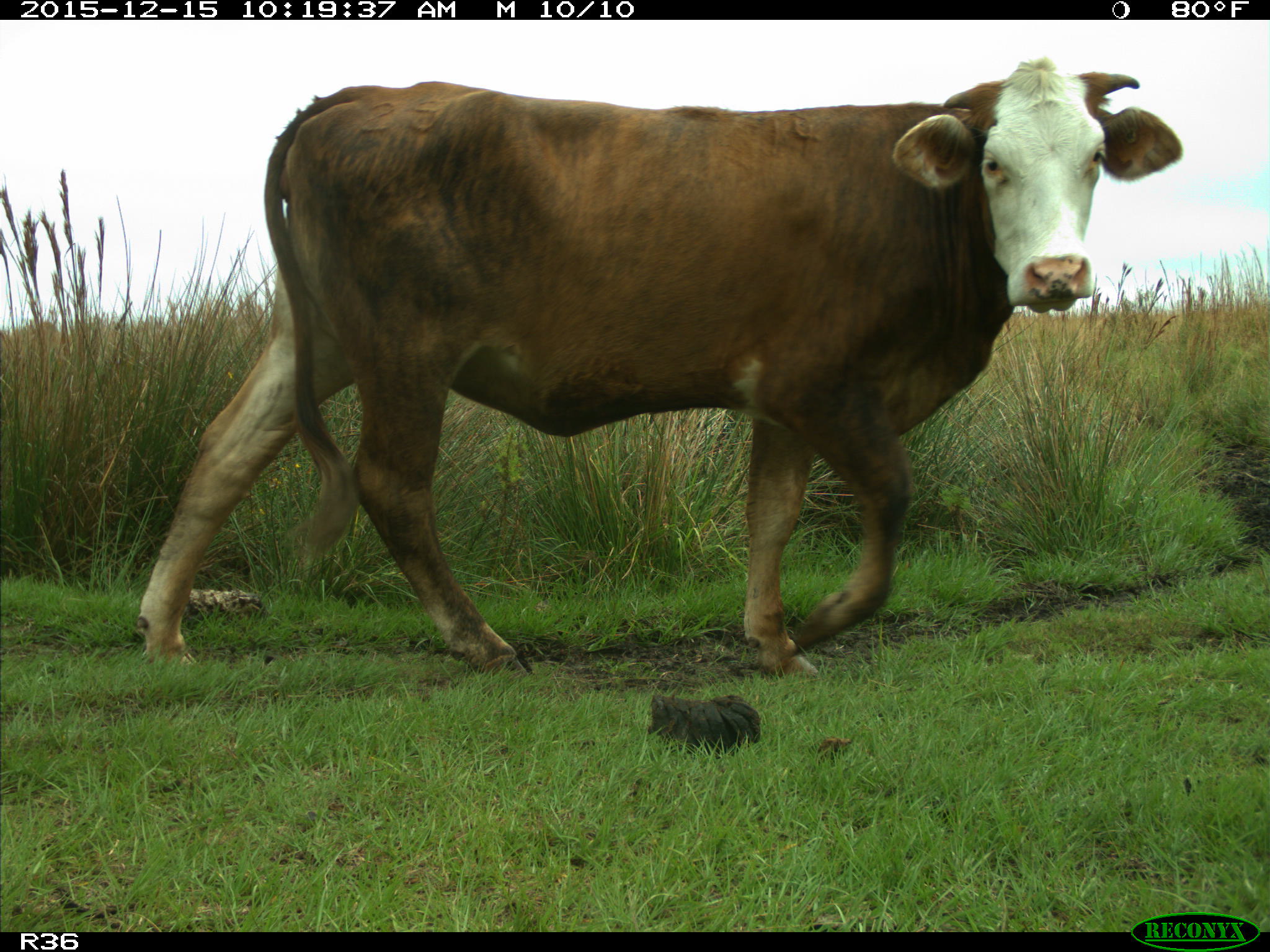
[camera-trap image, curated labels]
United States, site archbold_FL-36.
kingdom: Animalia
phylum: Chordata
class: Mammalia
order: Artiodactyla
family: Bovidae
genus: Bos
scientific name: Bos taurus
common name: domestic cow